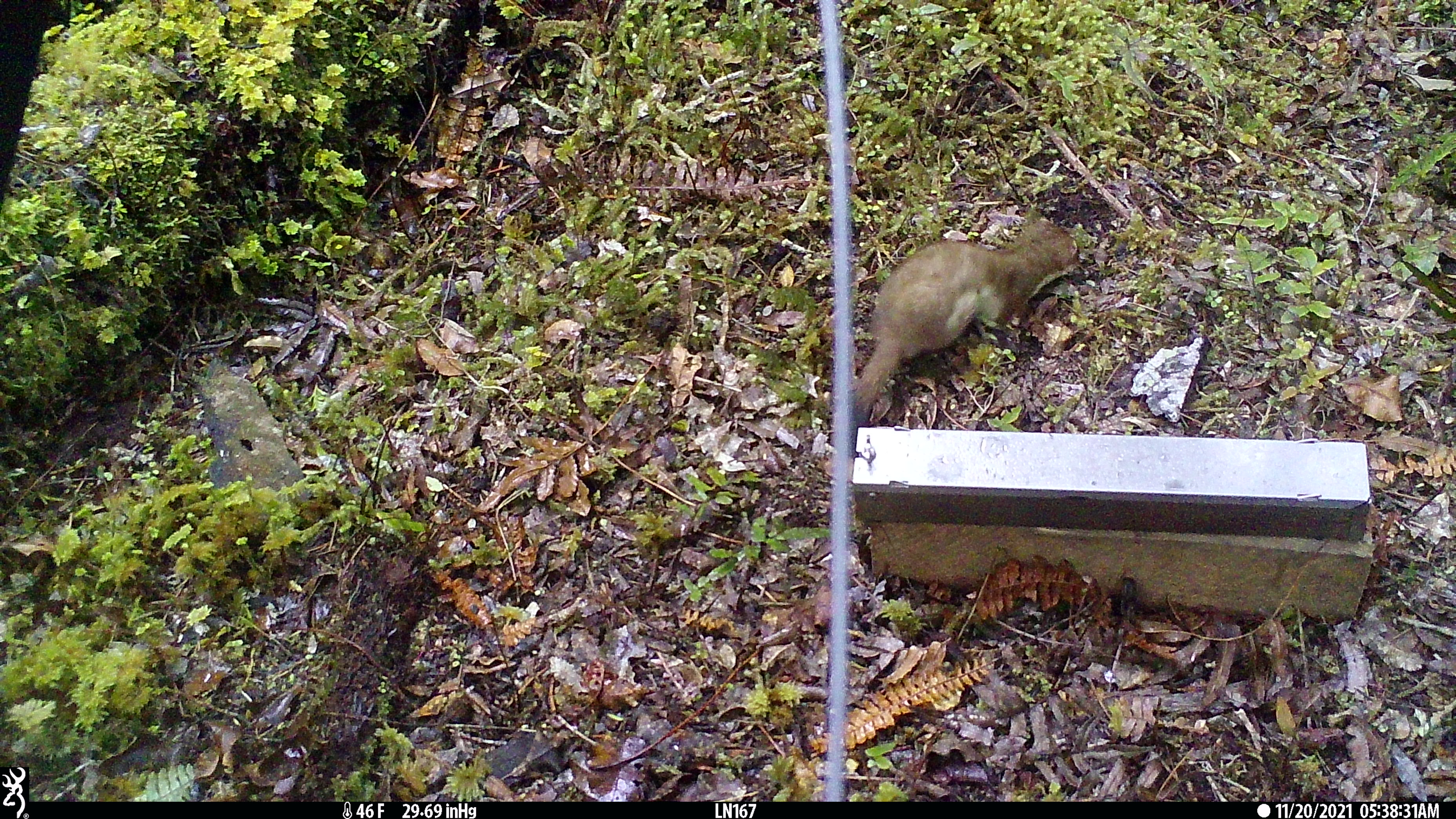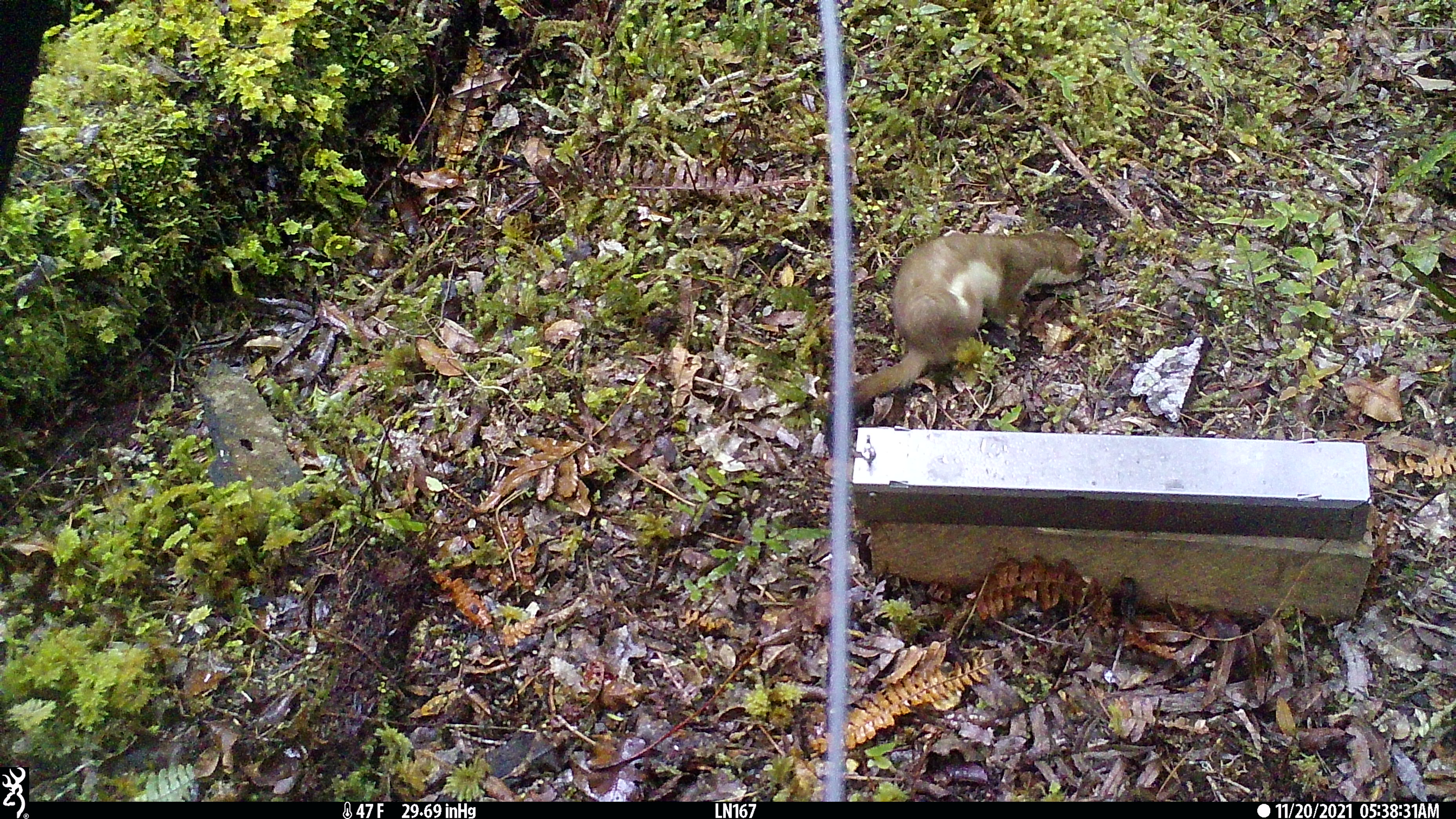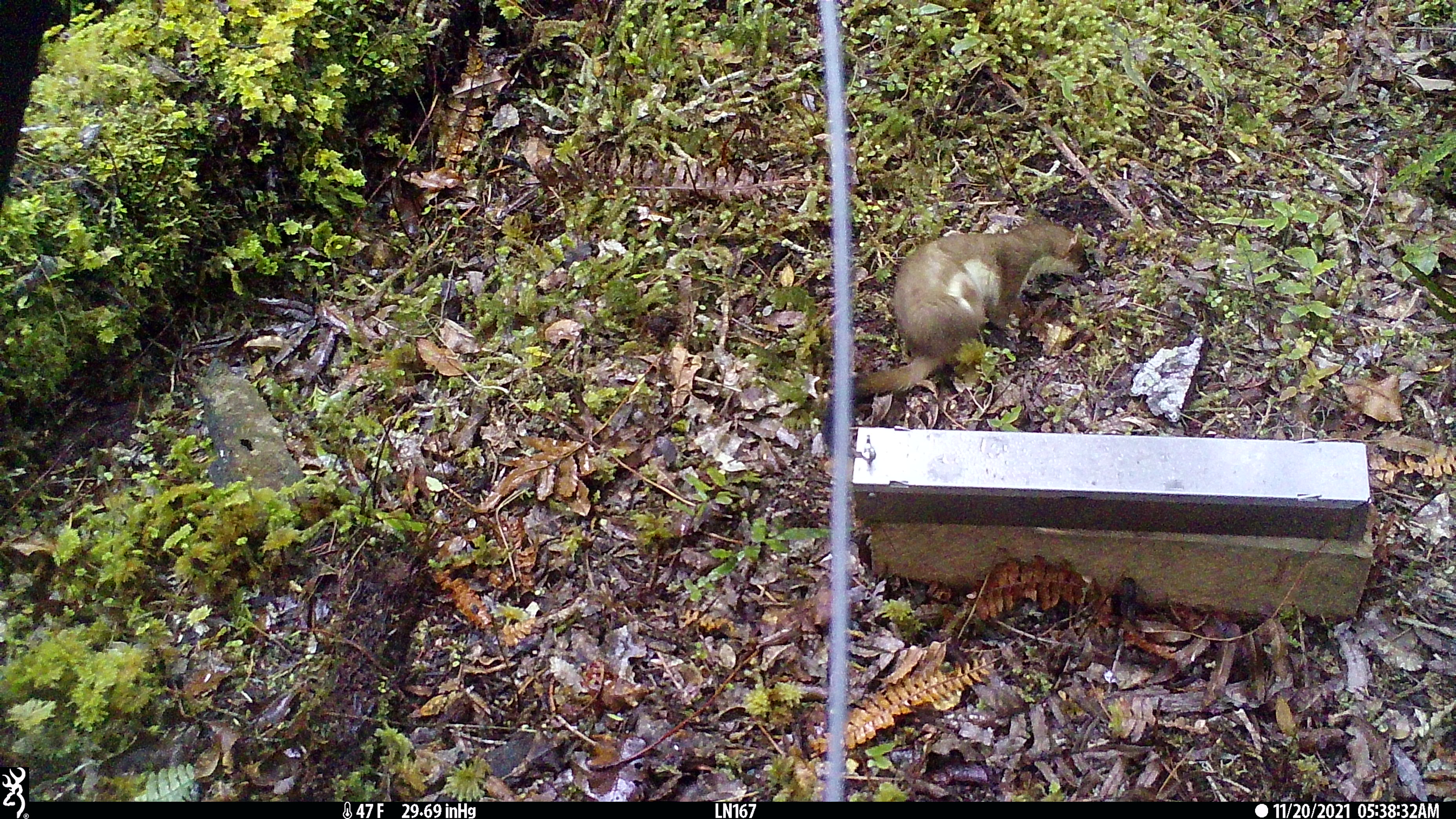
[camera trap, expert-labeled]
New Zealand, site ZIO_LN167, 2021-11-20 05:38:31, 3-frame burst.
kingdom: Animalia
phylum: Chordata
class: Mammalia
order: Carnivora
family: Mustelidae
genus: Mustela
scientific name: Mustela erminea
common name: stoat